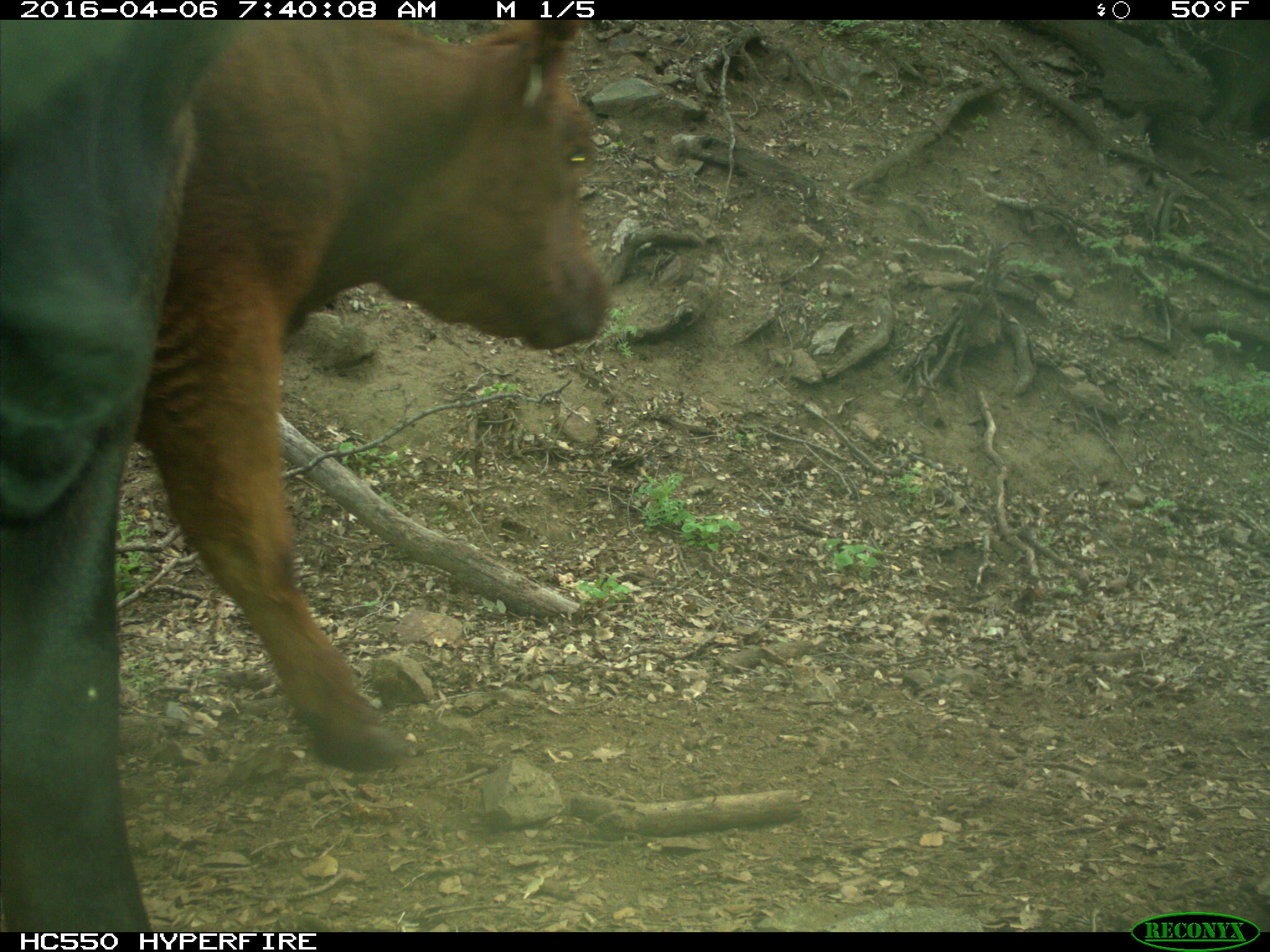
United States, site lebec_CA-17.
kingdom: Animalia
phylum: Chordata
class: Mammalia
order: Artiodactyla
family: Bovidae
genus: Bos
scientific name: Bos taurus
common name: domestic cow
Bos taurus (domestic cow).